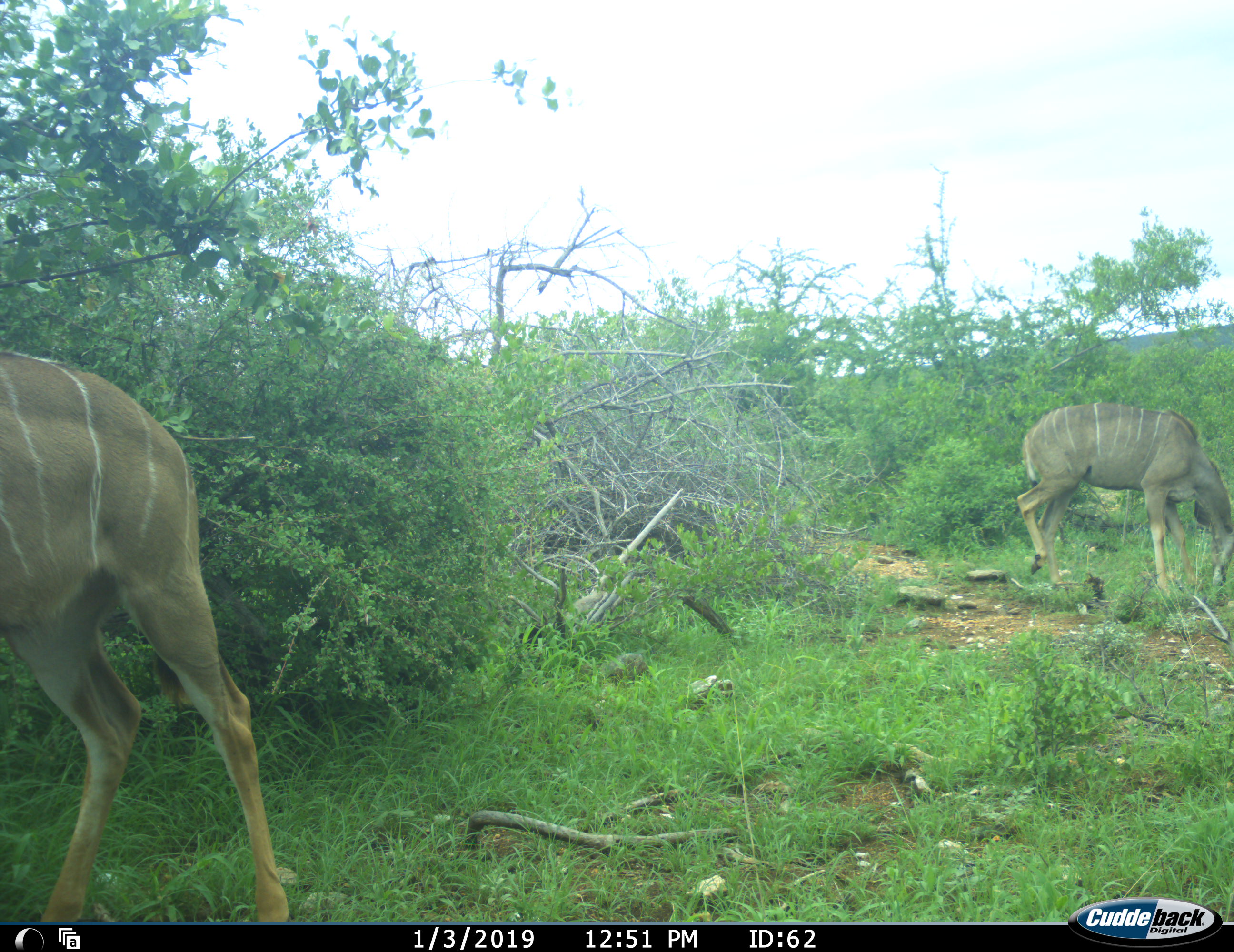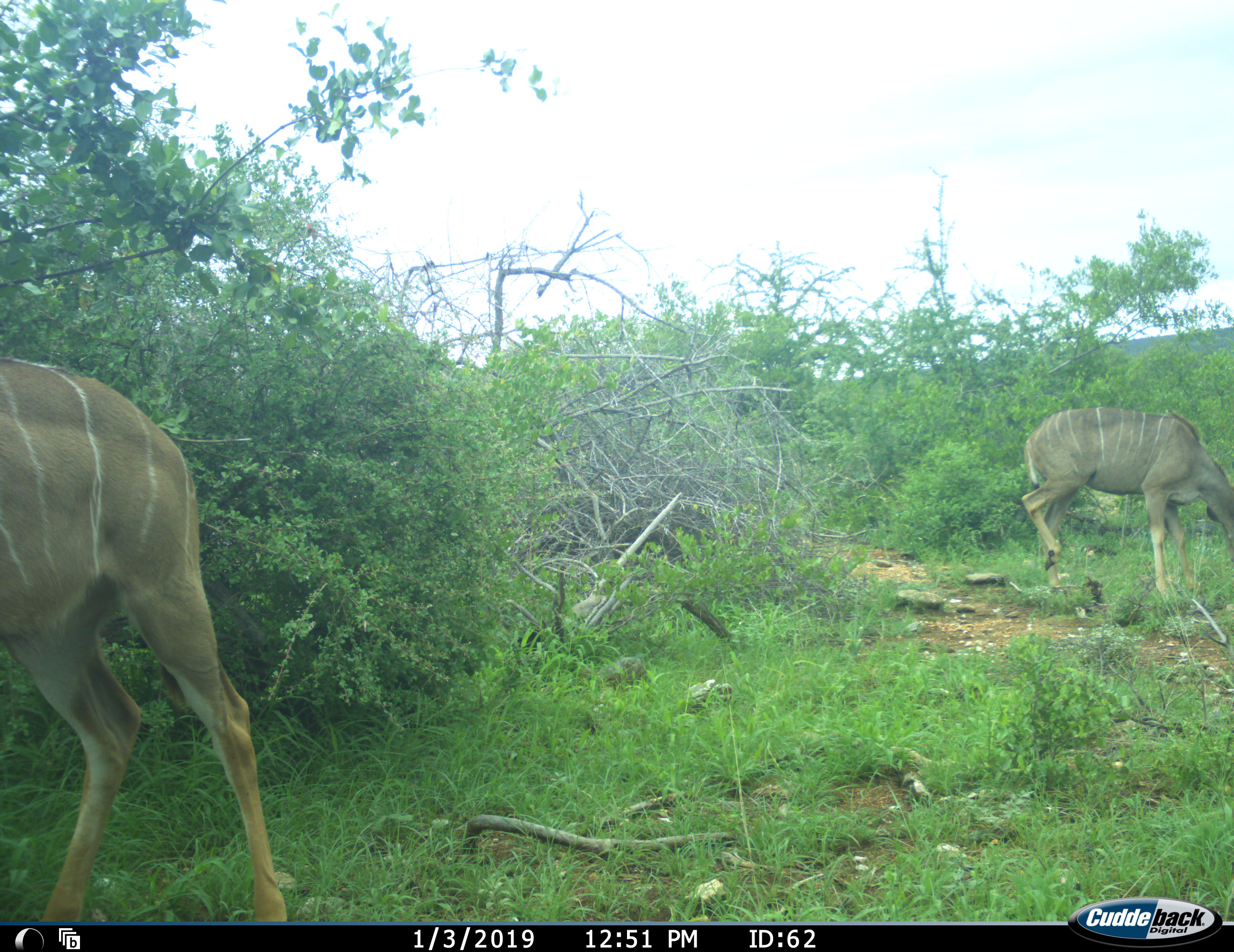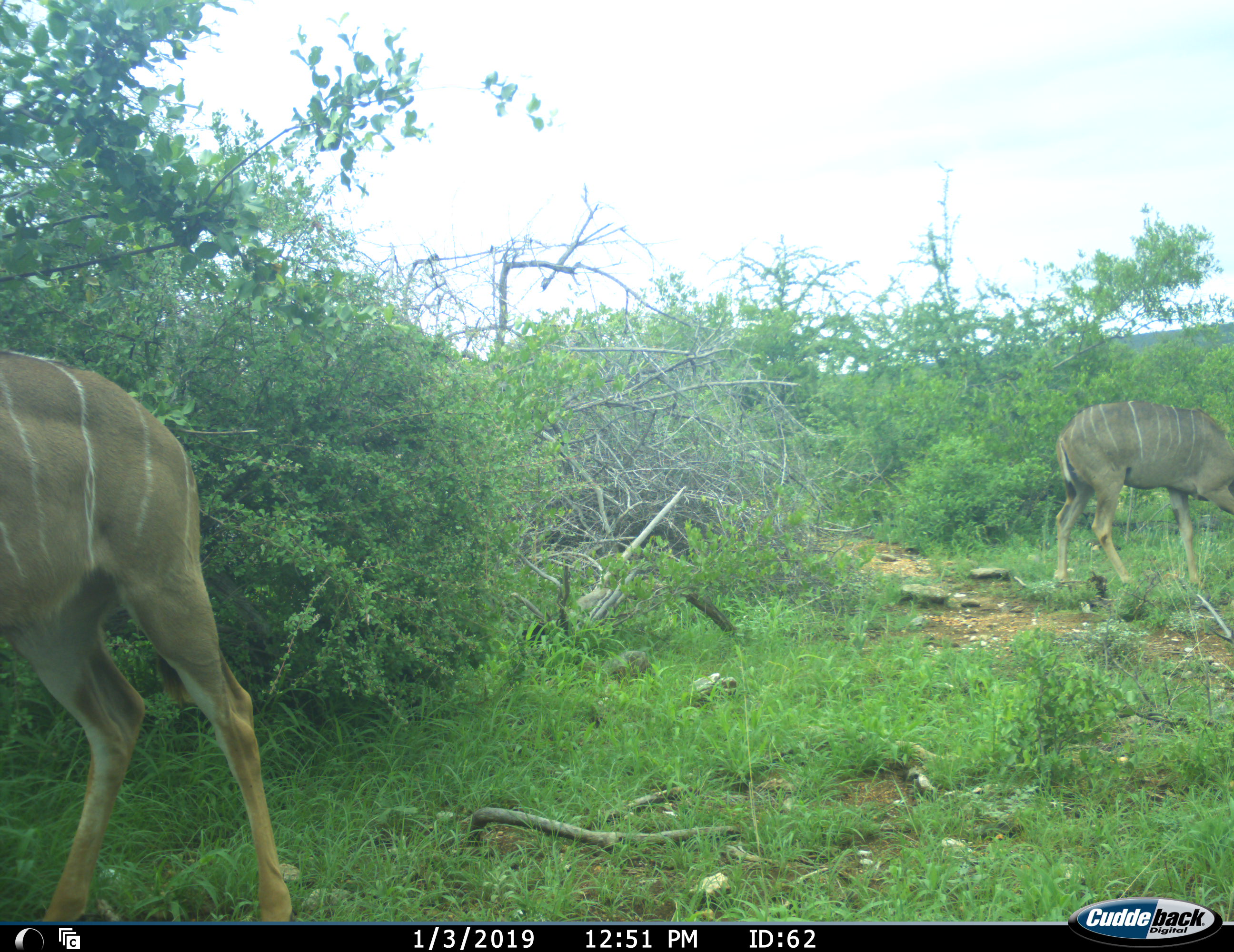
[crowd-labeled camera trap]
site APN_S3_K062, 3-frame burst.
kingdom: Animalia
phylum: Chordata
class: Mammalia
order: Artiodactyla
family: Bovidae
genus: Tragelaphus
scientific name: Tragelaphus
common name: kudu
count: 2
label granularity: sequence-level